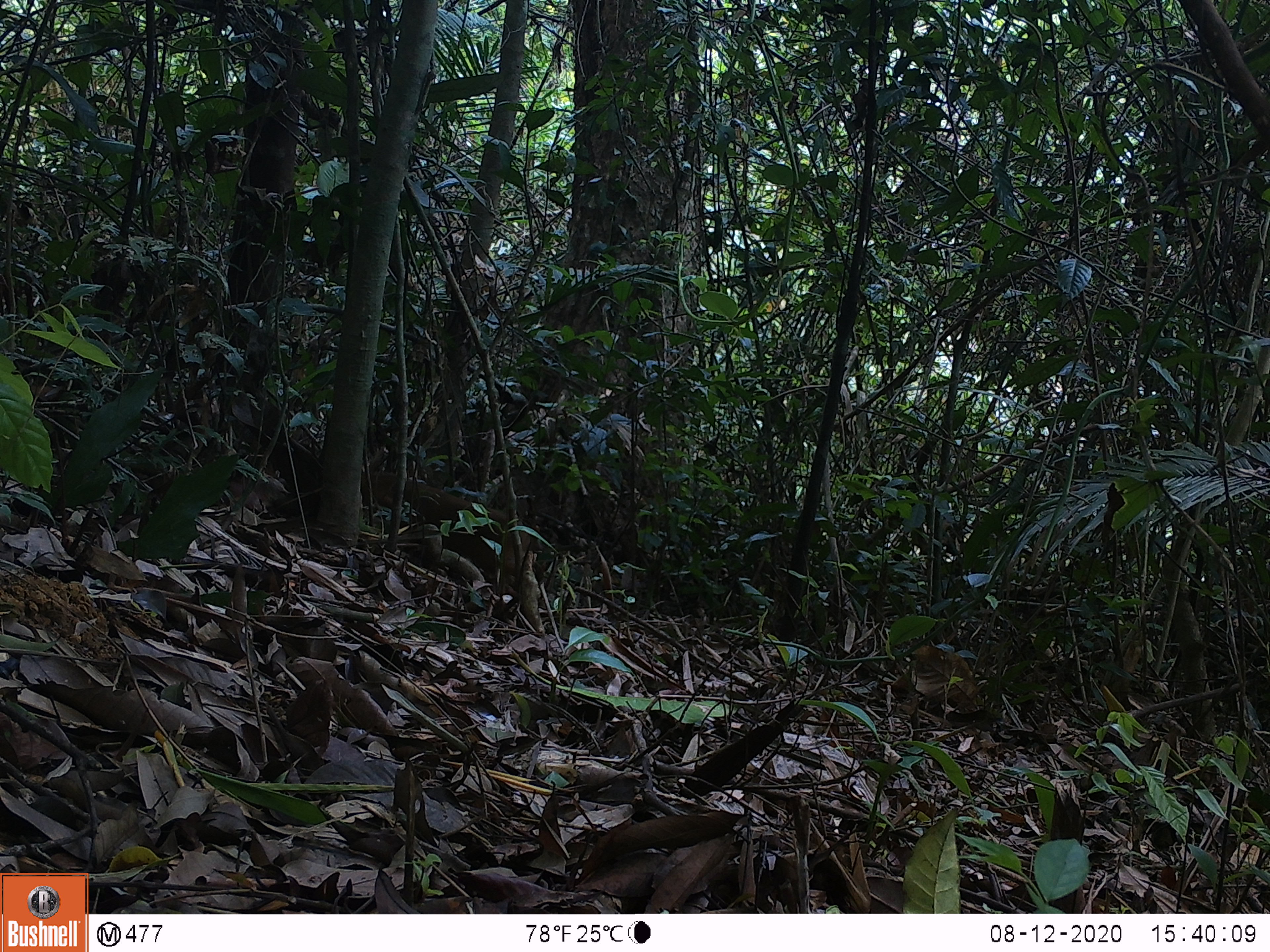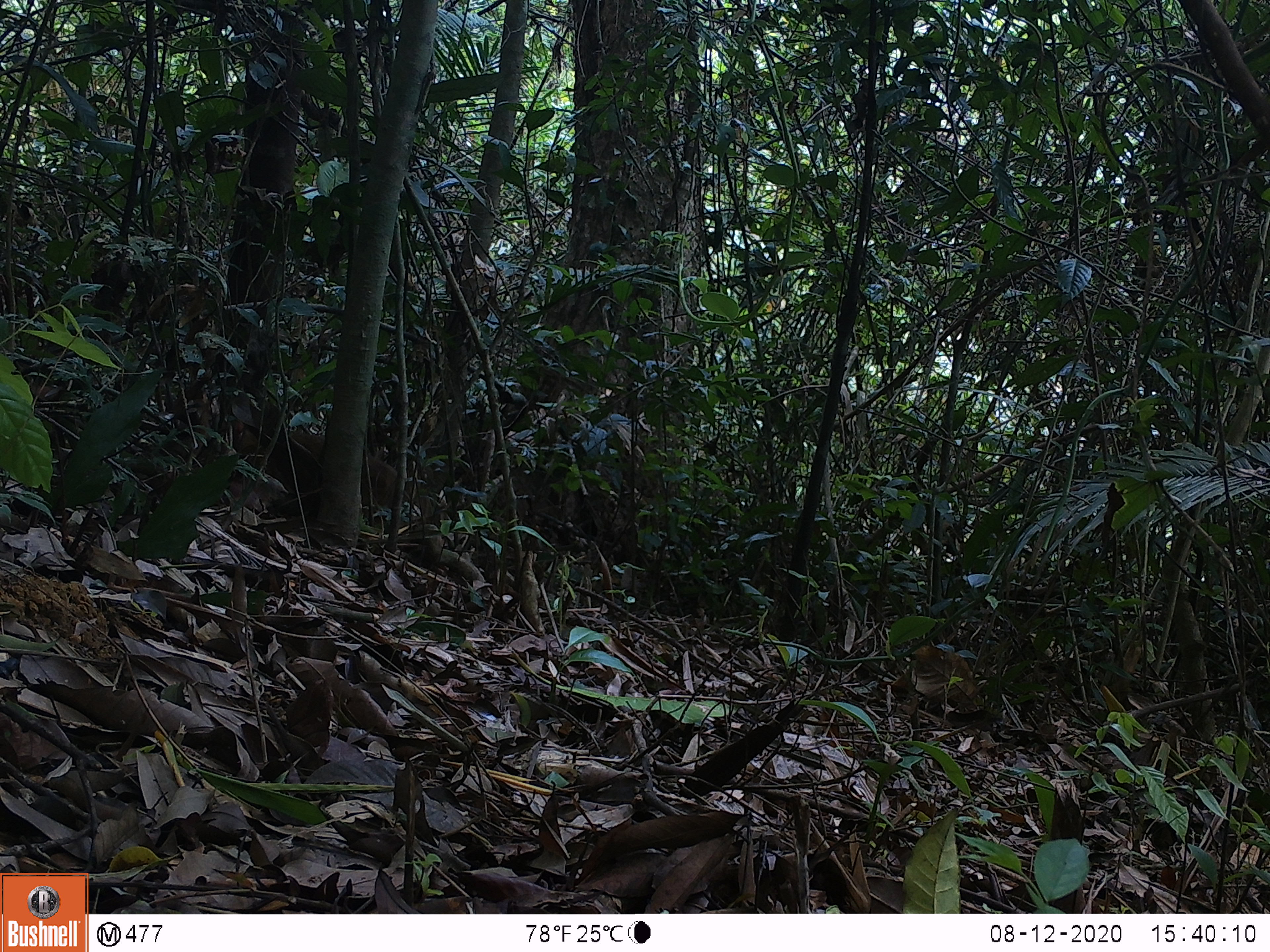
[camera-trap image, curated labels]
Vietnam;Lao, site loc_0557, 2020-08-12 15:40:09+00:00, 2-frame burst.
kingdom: Animalia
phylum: Chordata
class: Mammalia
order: Artiodactyla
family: Tragulidae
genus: Moschiola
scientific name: Moschiola meminna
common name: chevrotain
Chevrotain (Moschiola meminna). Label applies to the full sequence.